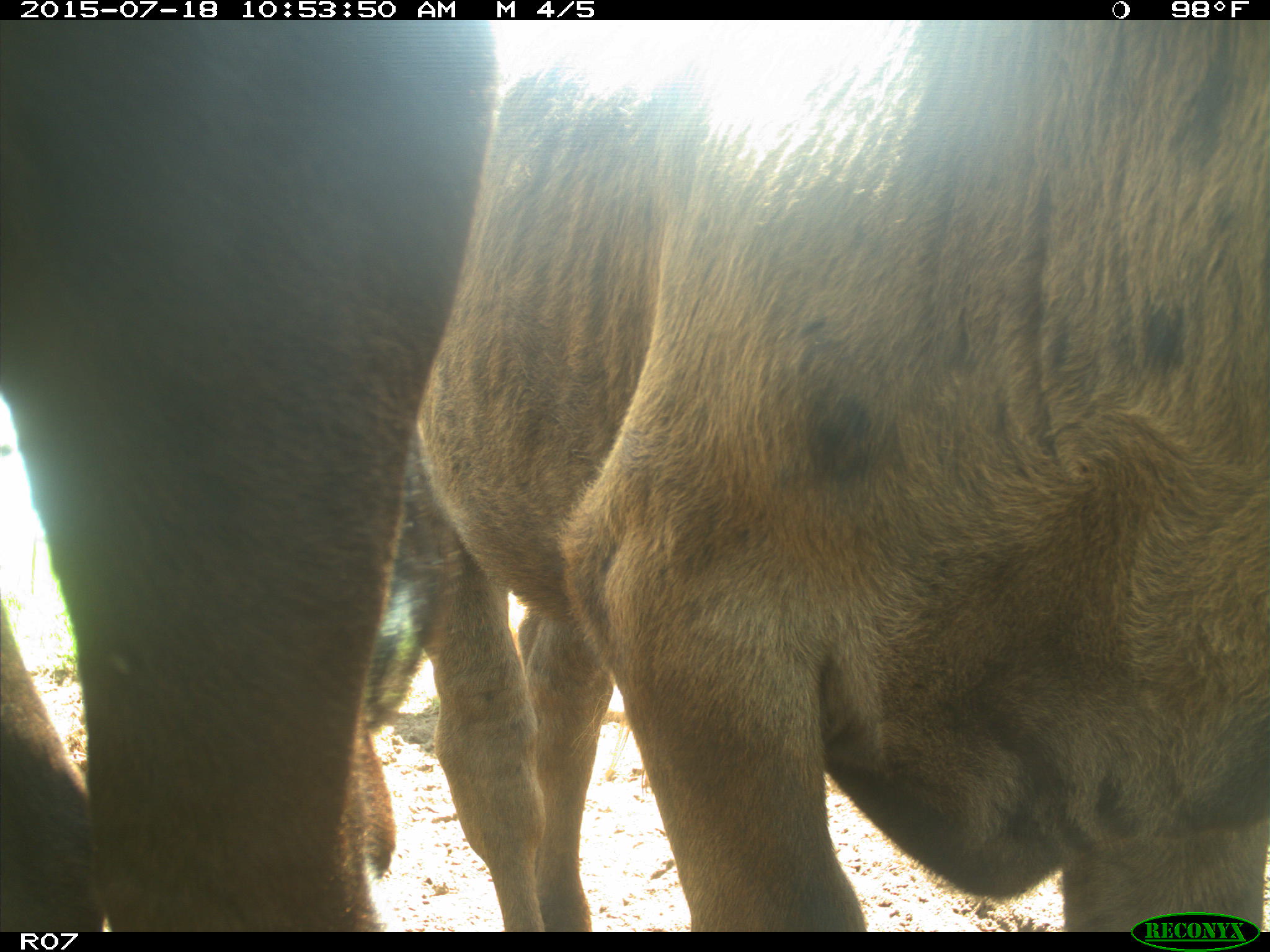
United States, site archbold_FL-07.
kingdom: Animalia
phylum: Chordata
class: Mammalia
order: Artiodactyla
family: Bovidae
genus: Bos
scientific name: Bos taurus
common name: domestic cow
Bos taurus (domestic cow).